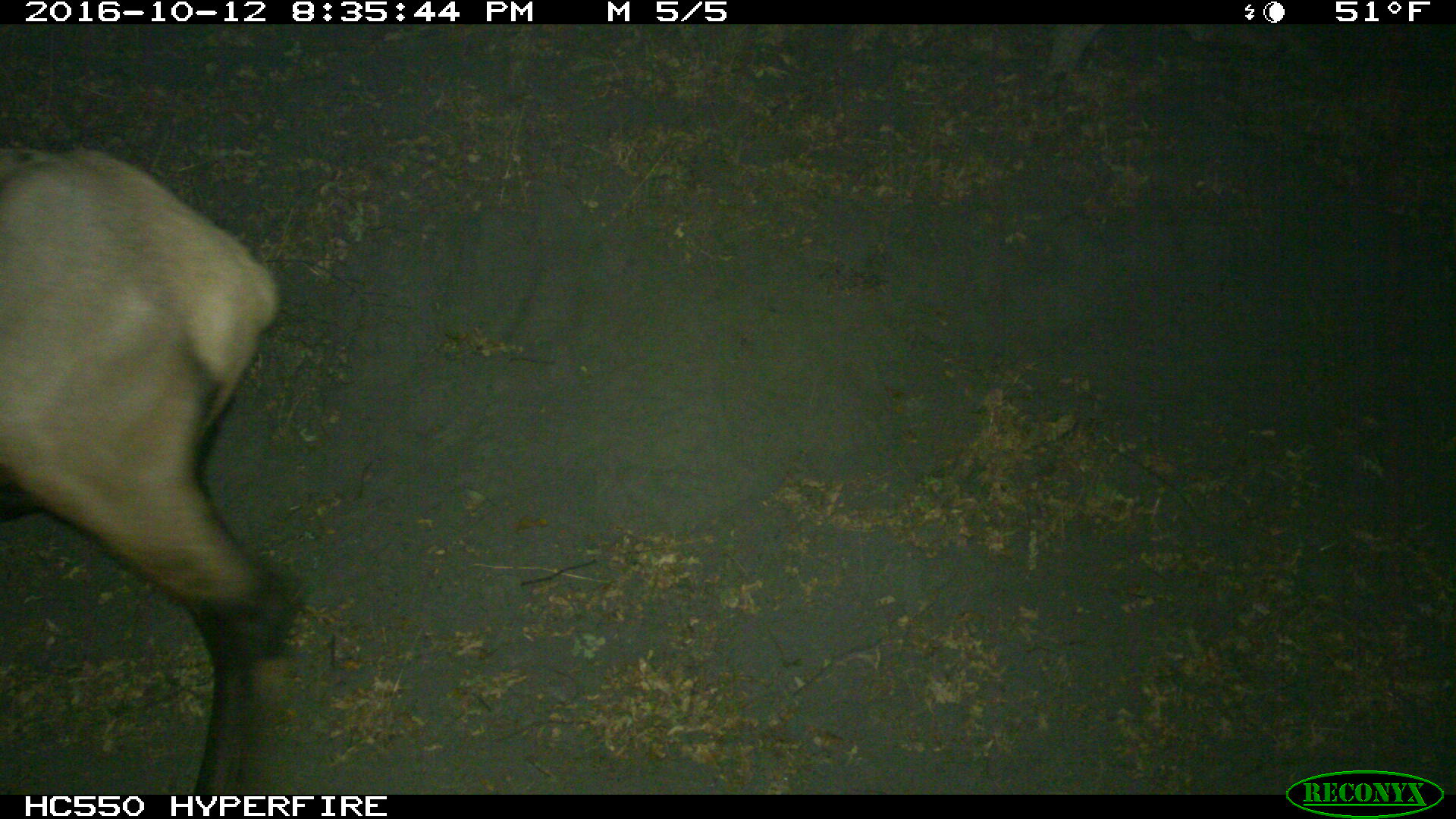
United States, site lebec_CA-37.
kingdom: Animalia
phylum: Chordata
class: Mammalia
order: Artiodactyla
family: Cervidae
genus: Cervus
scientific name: Cervus canadensis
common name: elk